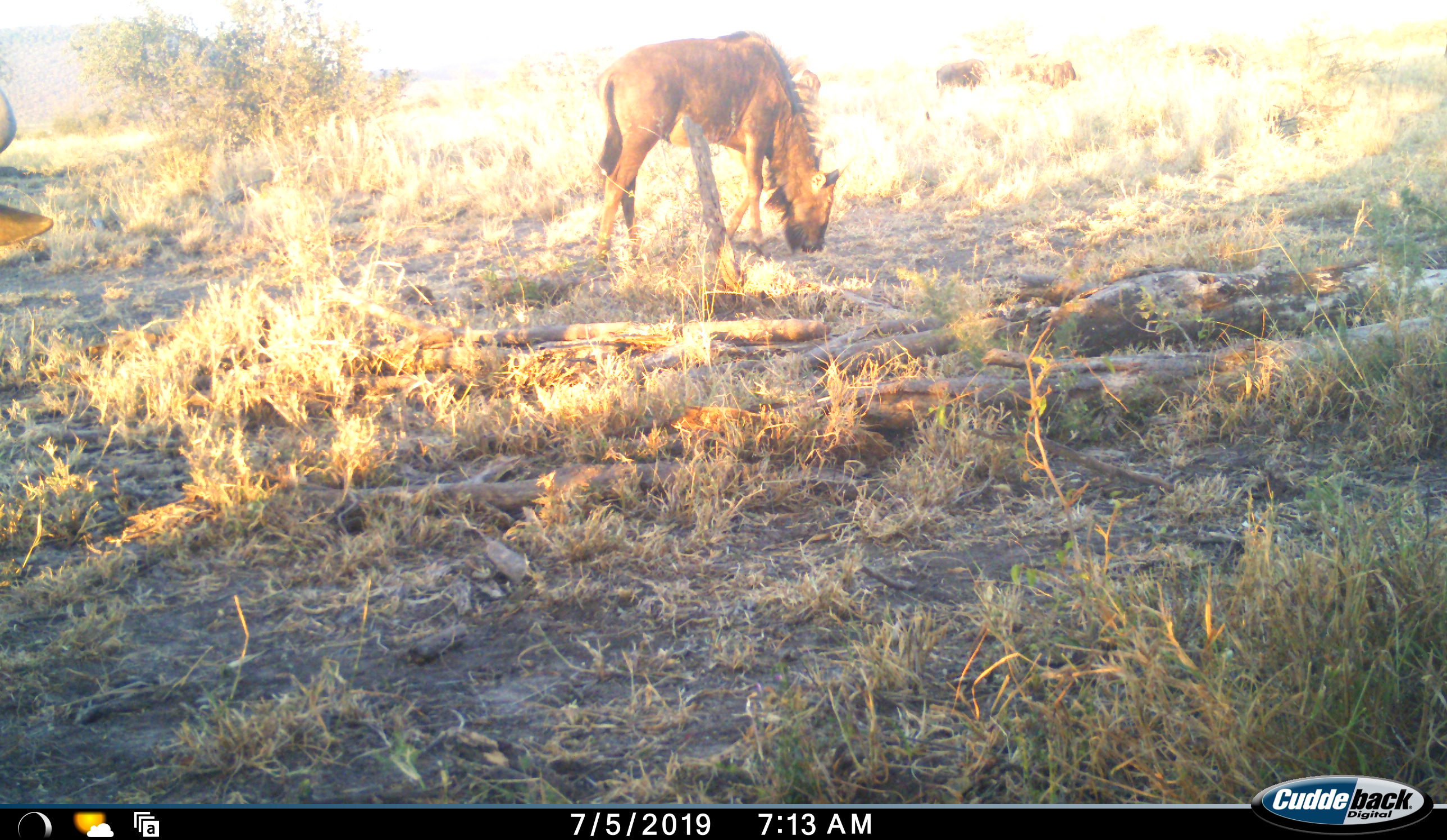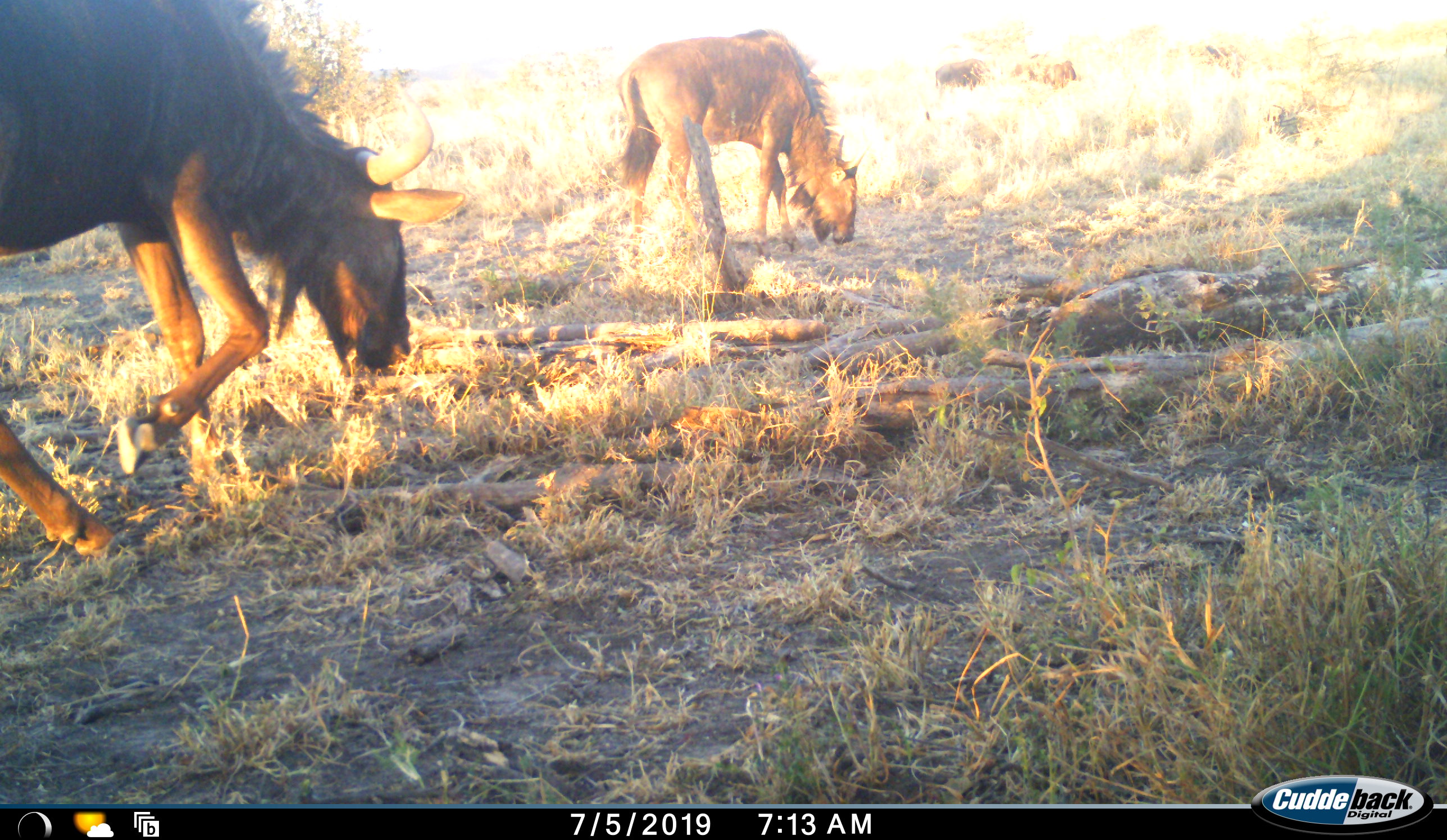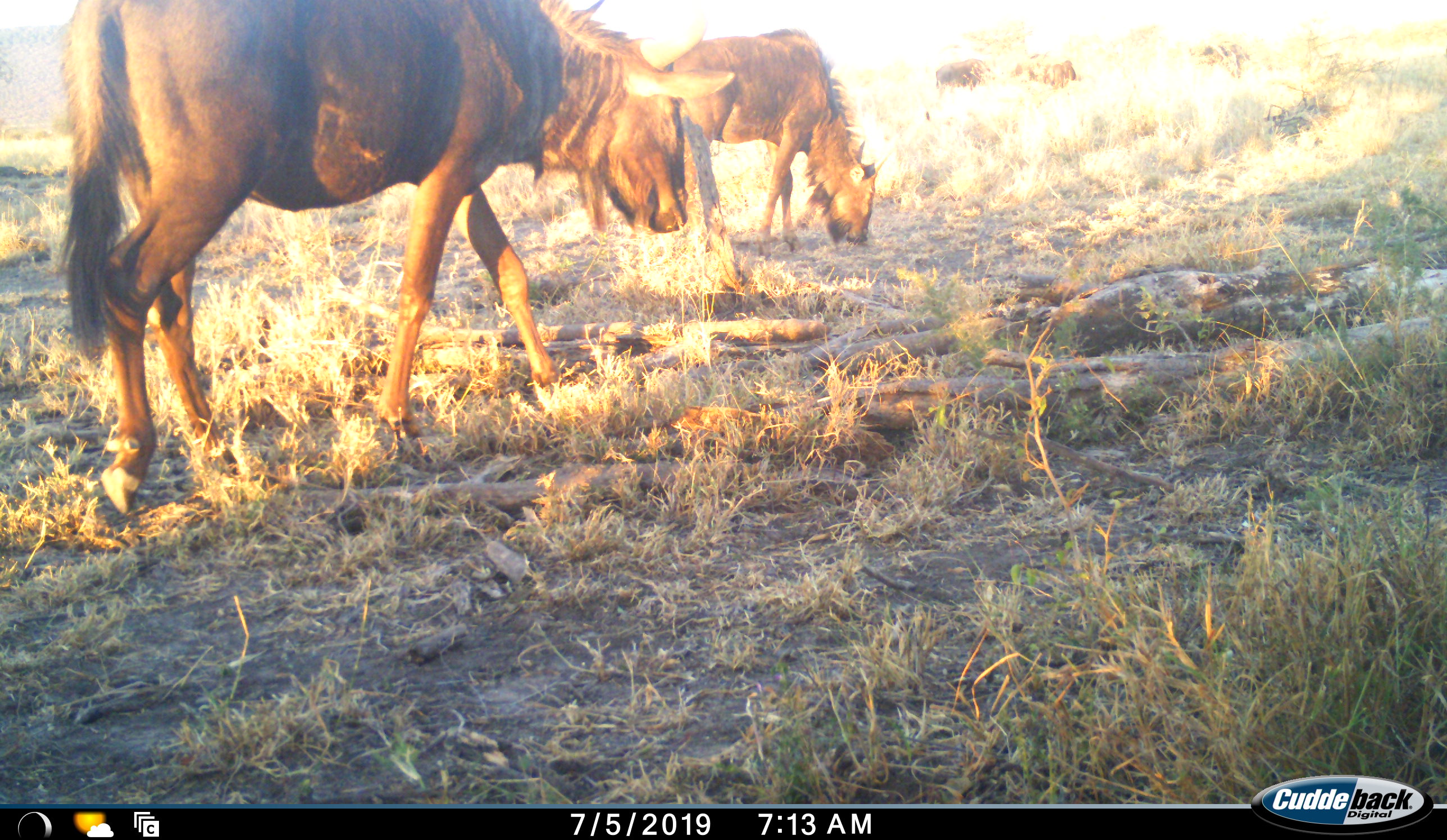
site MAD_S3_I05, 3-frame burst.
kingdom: Animalia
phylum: Chordata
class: Mammalia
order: Artiodactyla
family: Bovidae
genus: Connochaetes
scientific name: Connochaetes taurinus taurinus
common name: blue wildebeest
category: wildebeestblue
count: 2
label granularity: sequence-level